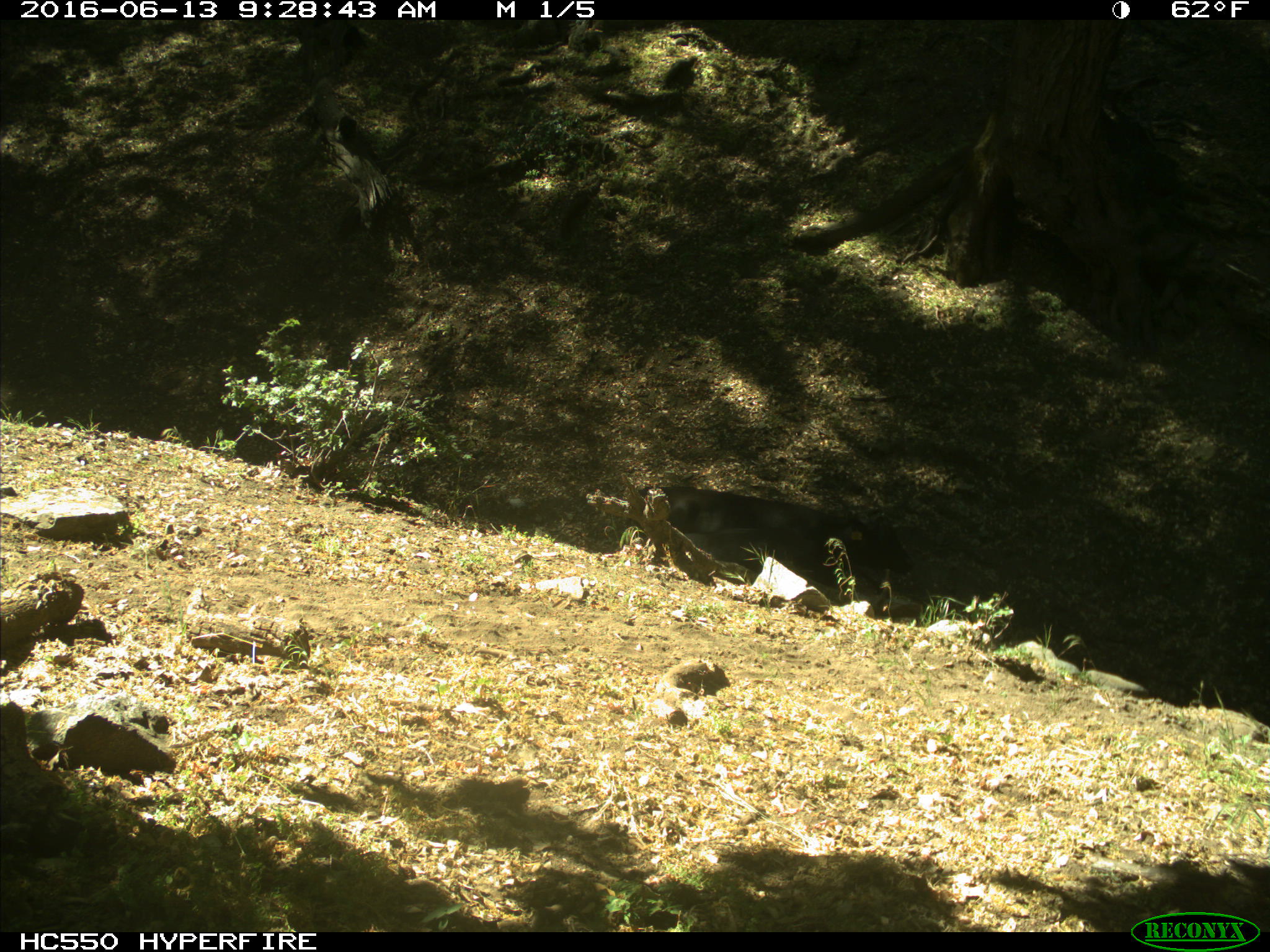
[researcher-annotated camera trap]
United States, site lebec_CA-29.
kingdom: Animalia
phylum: Chordata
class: Mammalia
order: Artiodactyla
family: Bovidae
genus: Bos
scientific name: Bos taurus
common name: domestic cow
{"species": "Bos taurus (domestic cow)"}